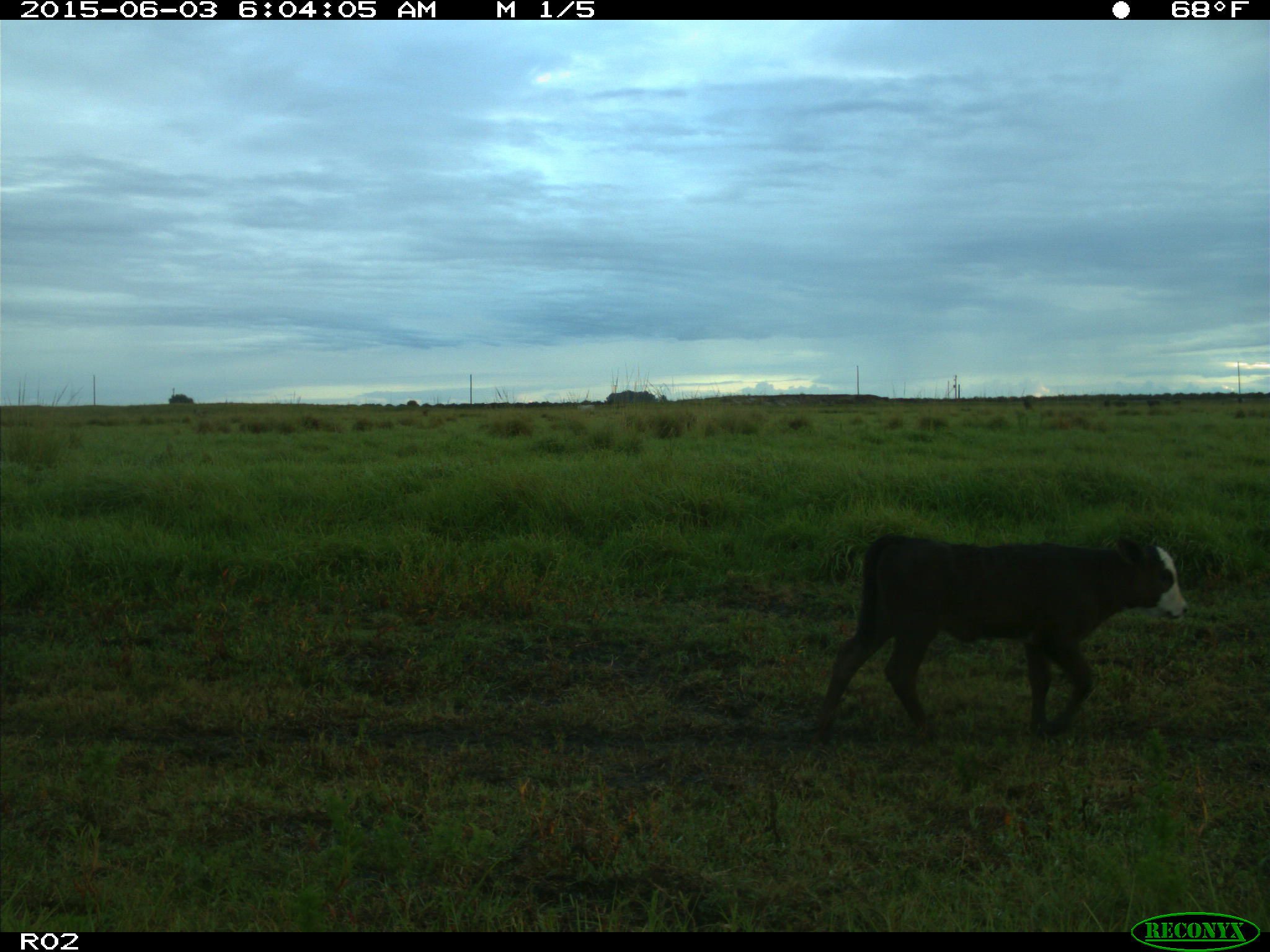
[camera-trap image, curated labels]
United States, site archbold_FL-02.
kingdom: Animalia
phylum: Chordata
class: Mammalia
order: Artiodactyla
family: Bovidae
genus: Bos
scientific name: Bos taurus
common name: domestic cow